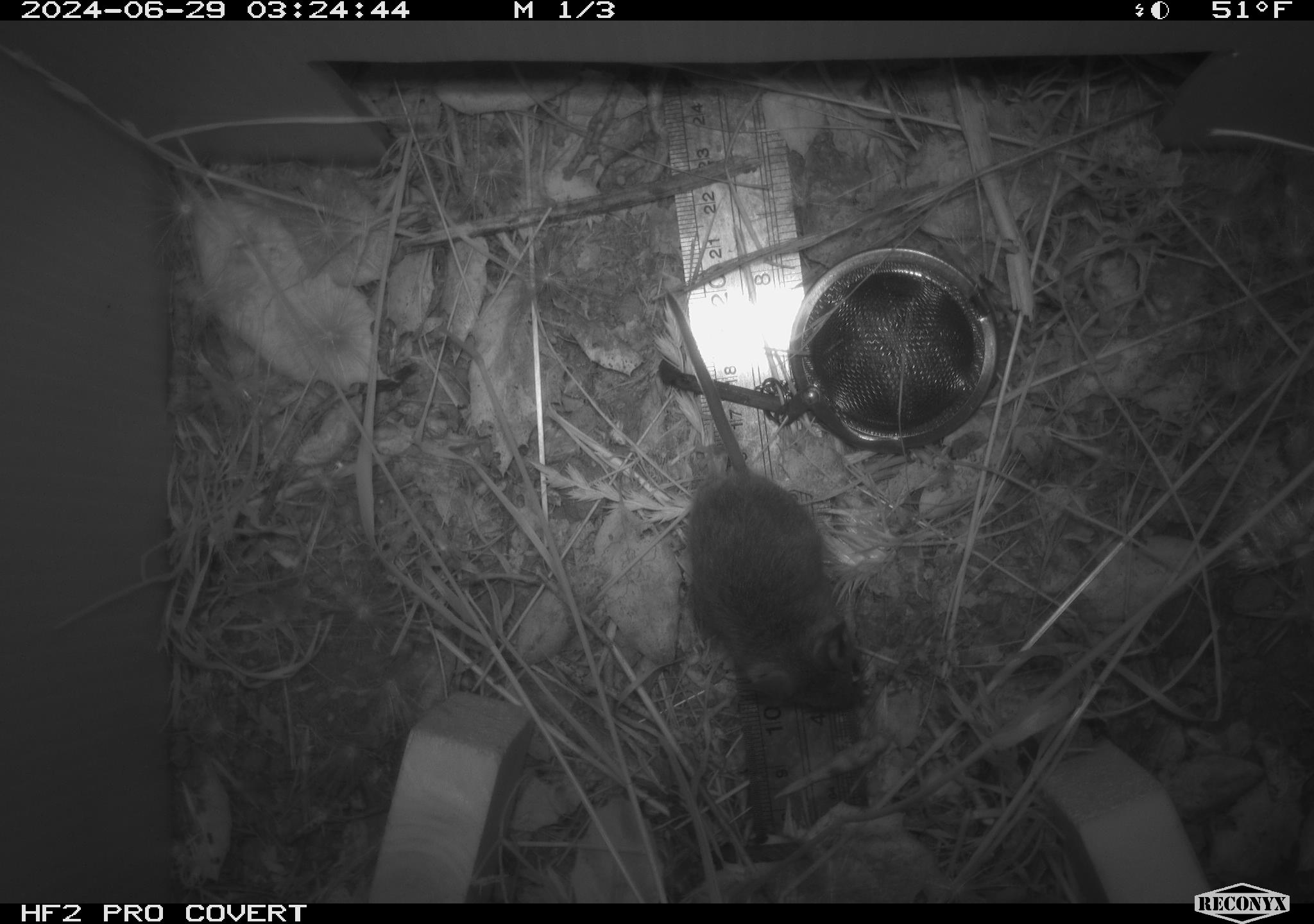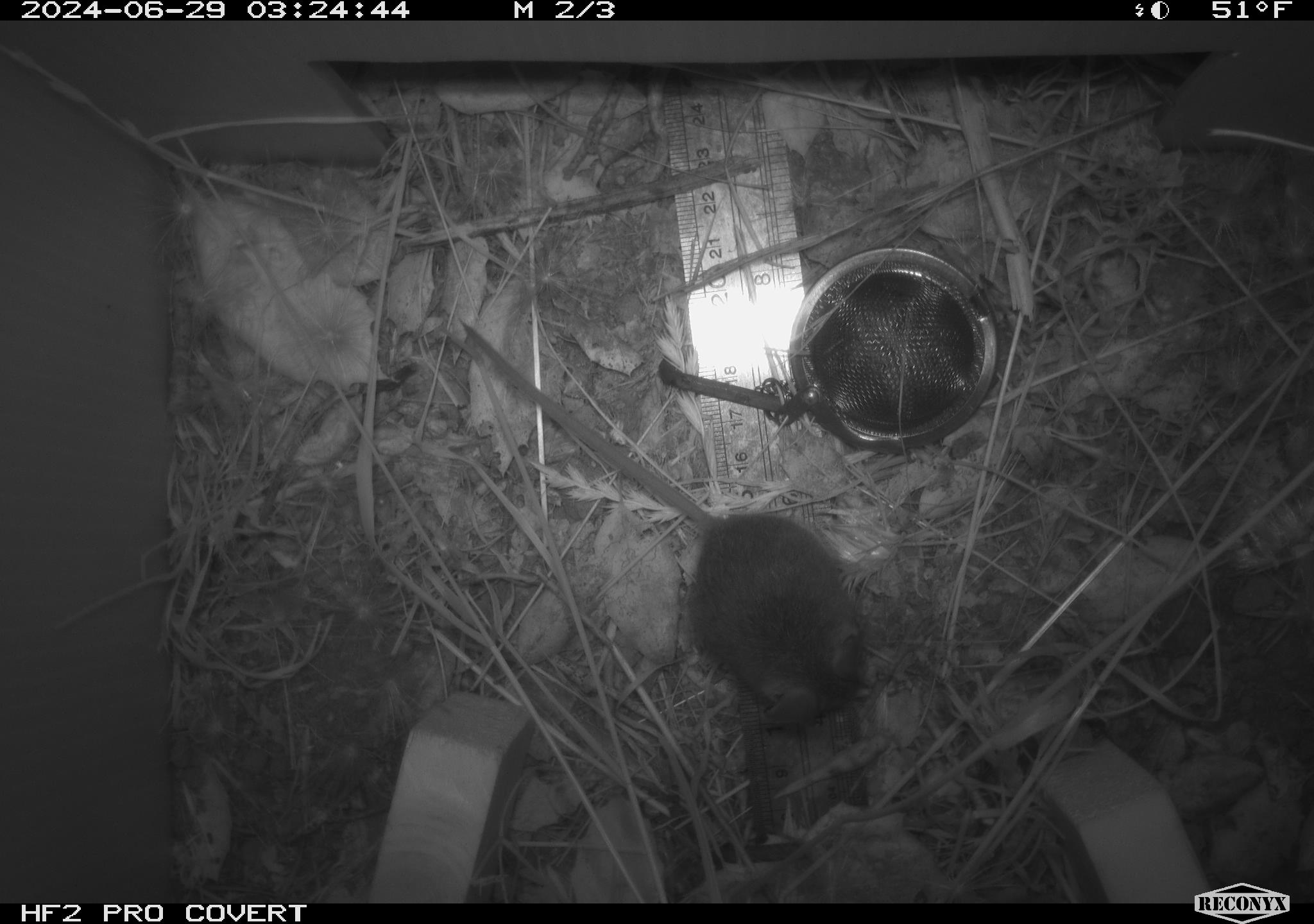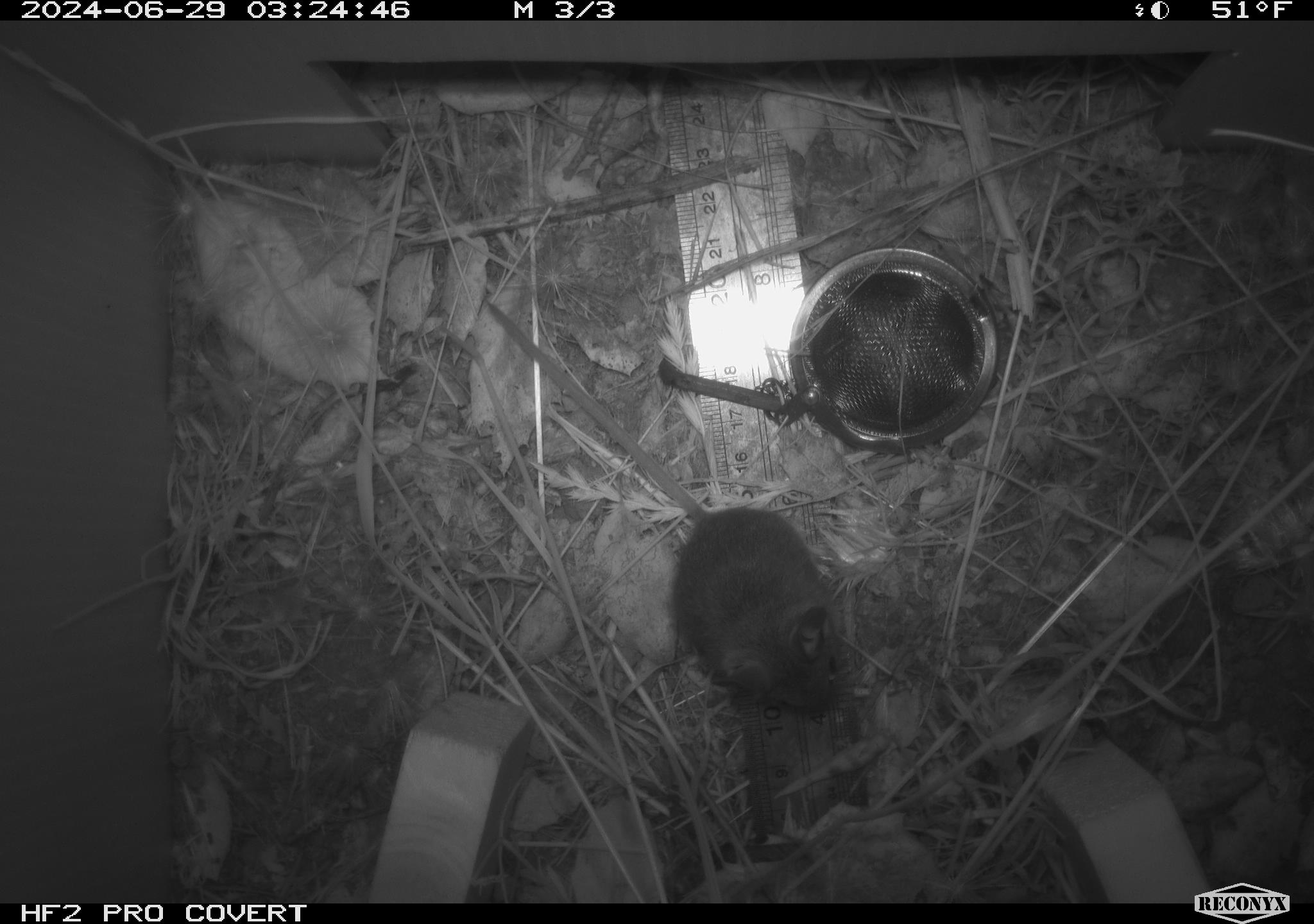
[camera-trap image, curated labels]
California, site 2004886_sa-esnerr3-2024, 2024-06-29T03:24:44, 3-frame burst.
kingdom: Animalia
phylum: Chordata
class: Mammalia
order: Rodentia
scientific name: Rodentia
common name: rodent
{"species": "rodent (Rodentia)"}